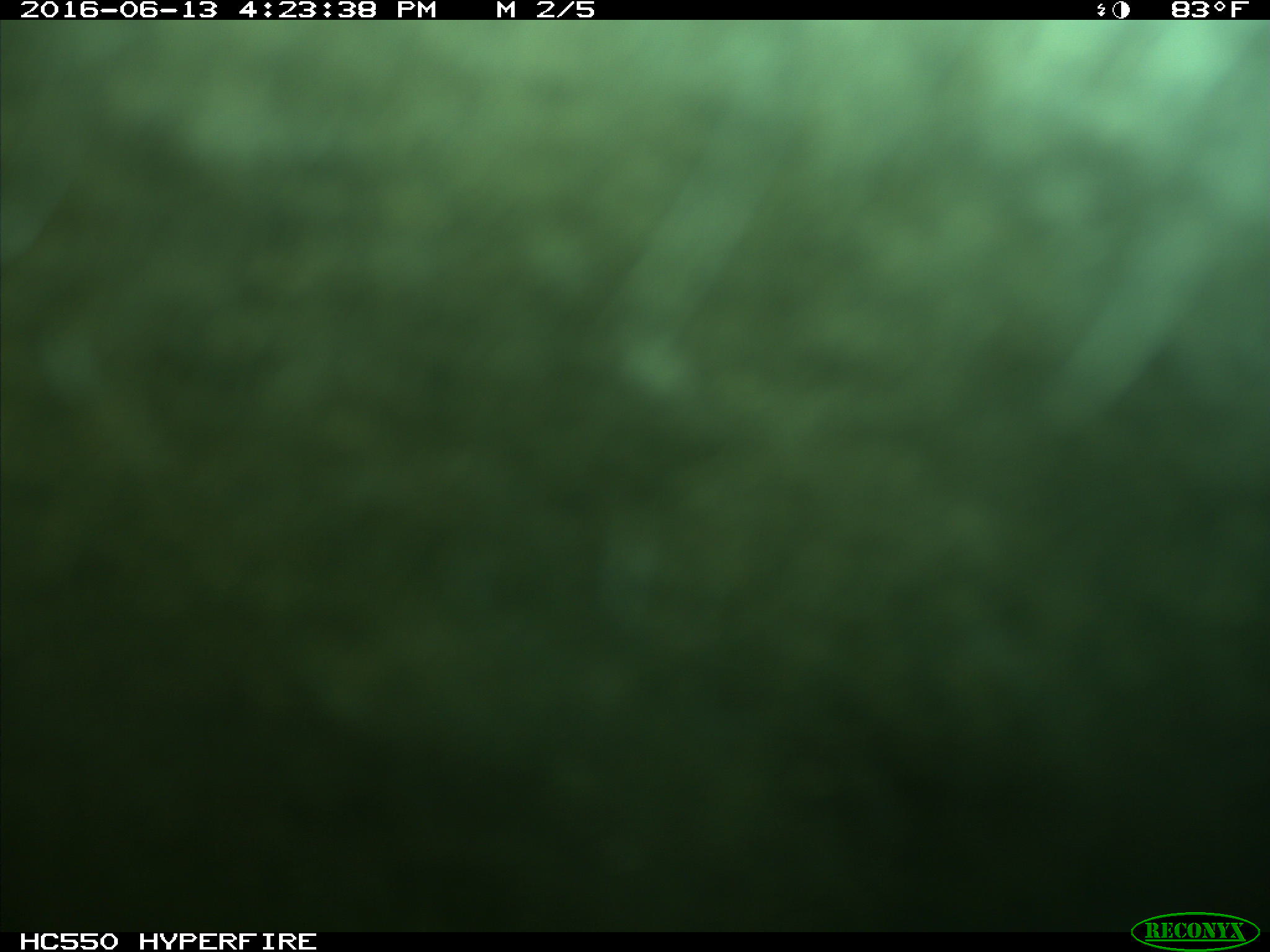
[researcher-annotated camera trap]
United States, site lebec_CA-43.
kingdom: Animalia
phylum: Chordata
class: Mammalia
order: Artiodactyla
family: Bovidae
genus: Bos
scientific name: Bos taurus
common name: domestic cow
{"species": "Bos taurus (domestic cow)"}